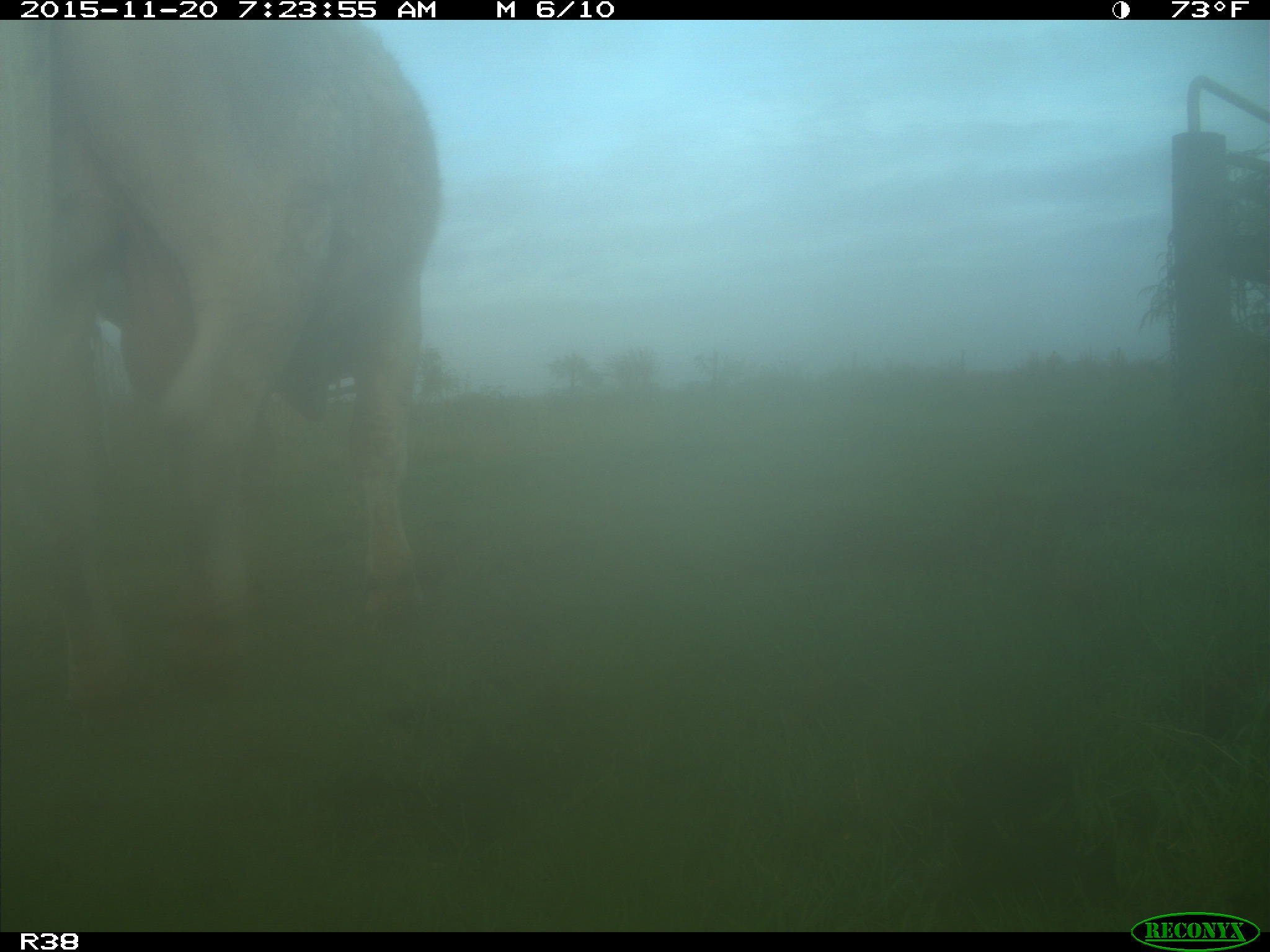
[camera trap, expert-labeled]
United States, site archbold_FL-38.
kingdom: Animalia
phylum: Chordata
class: Mammalia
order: Artiodactyla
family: Bovidae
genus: Bos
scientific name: Bos taurus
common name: domestic cow